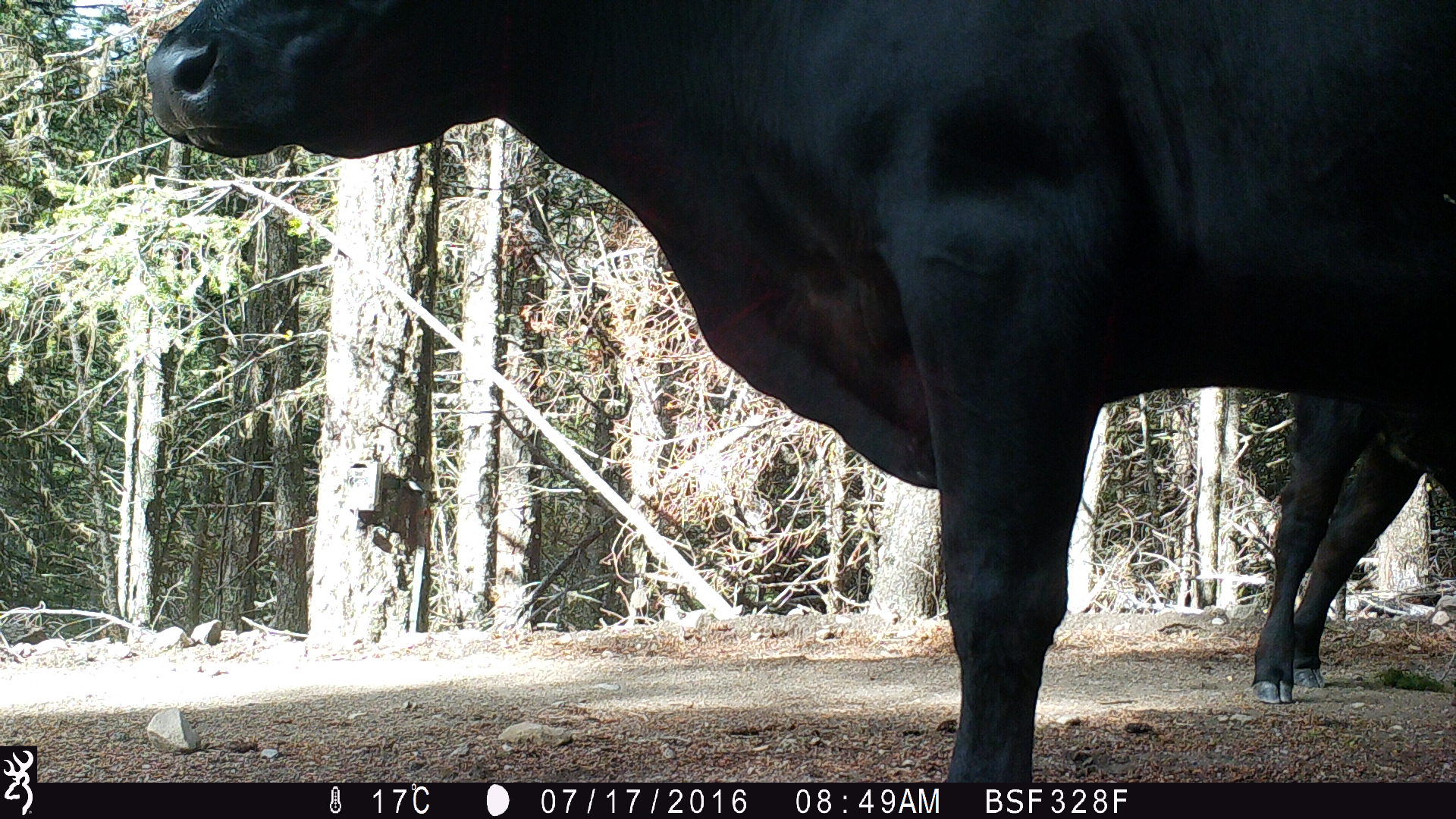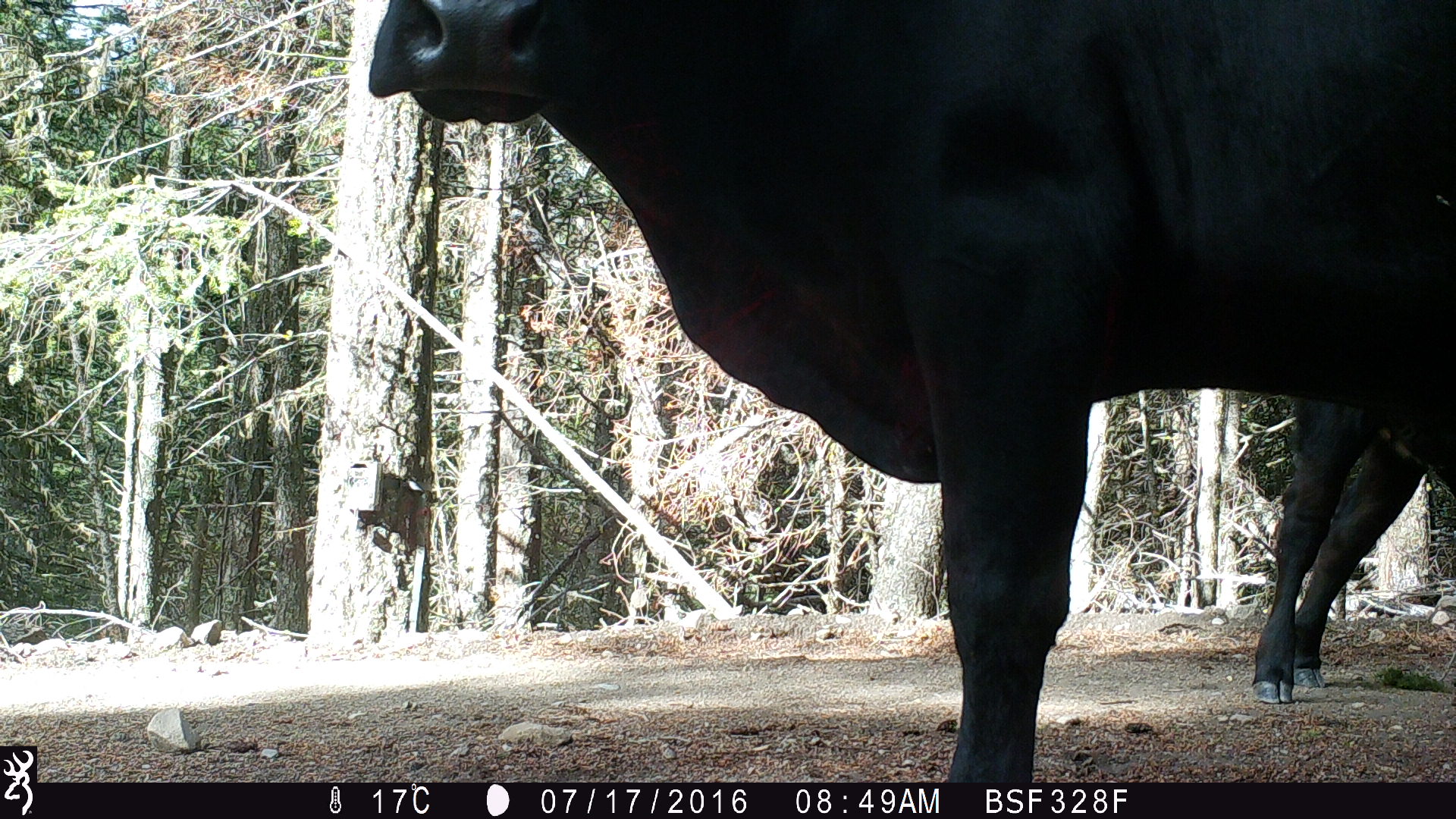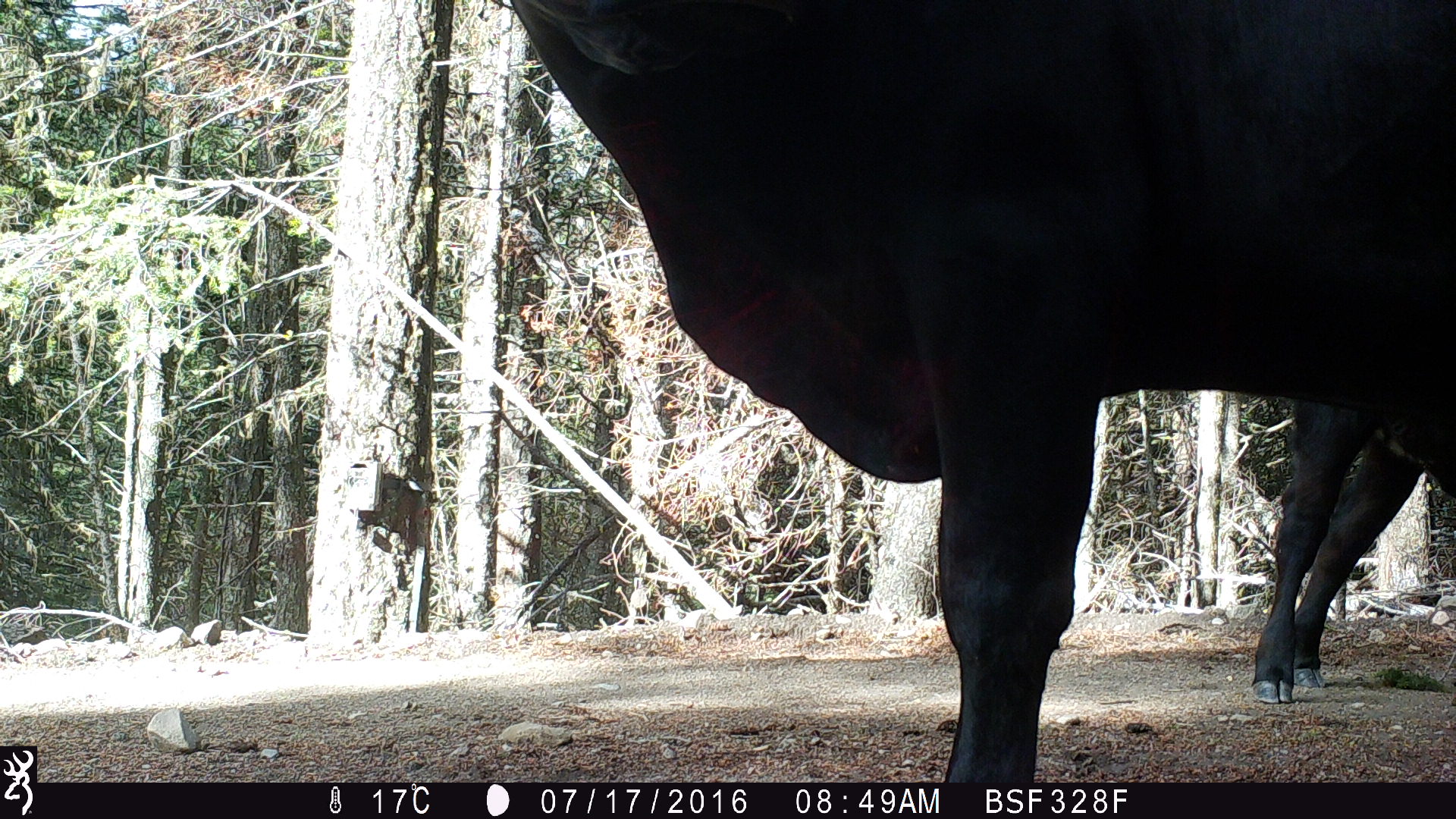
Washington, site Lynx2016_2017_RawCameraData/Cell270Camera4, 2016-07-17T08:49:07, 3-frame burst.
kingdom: Animalia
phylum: Chordata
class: Mammalia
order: Artiodactyla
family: Bovidae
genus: Bos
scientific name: Bos taurus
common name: domestic cattle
Domestic cattle (Bos taurus). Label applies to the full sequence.